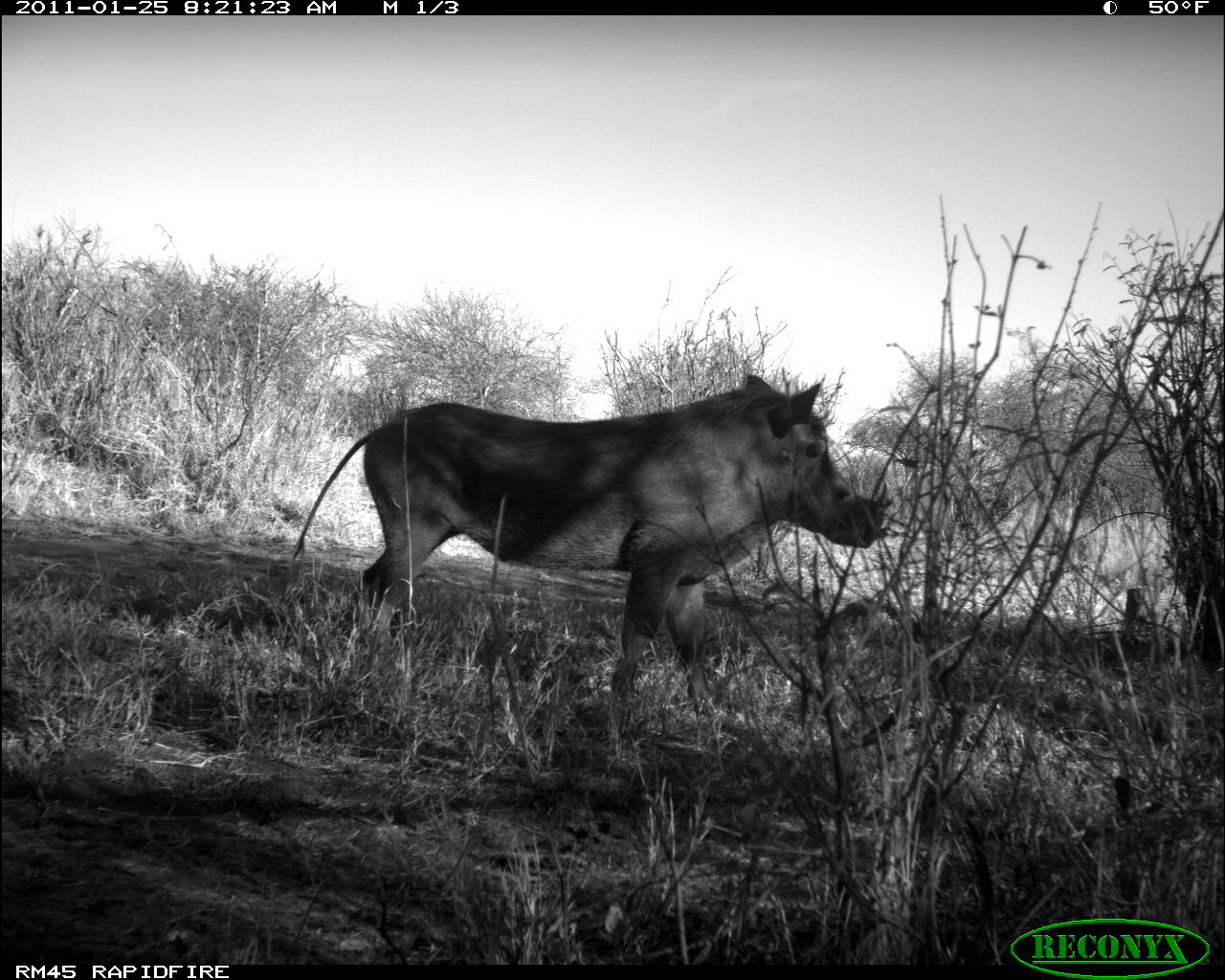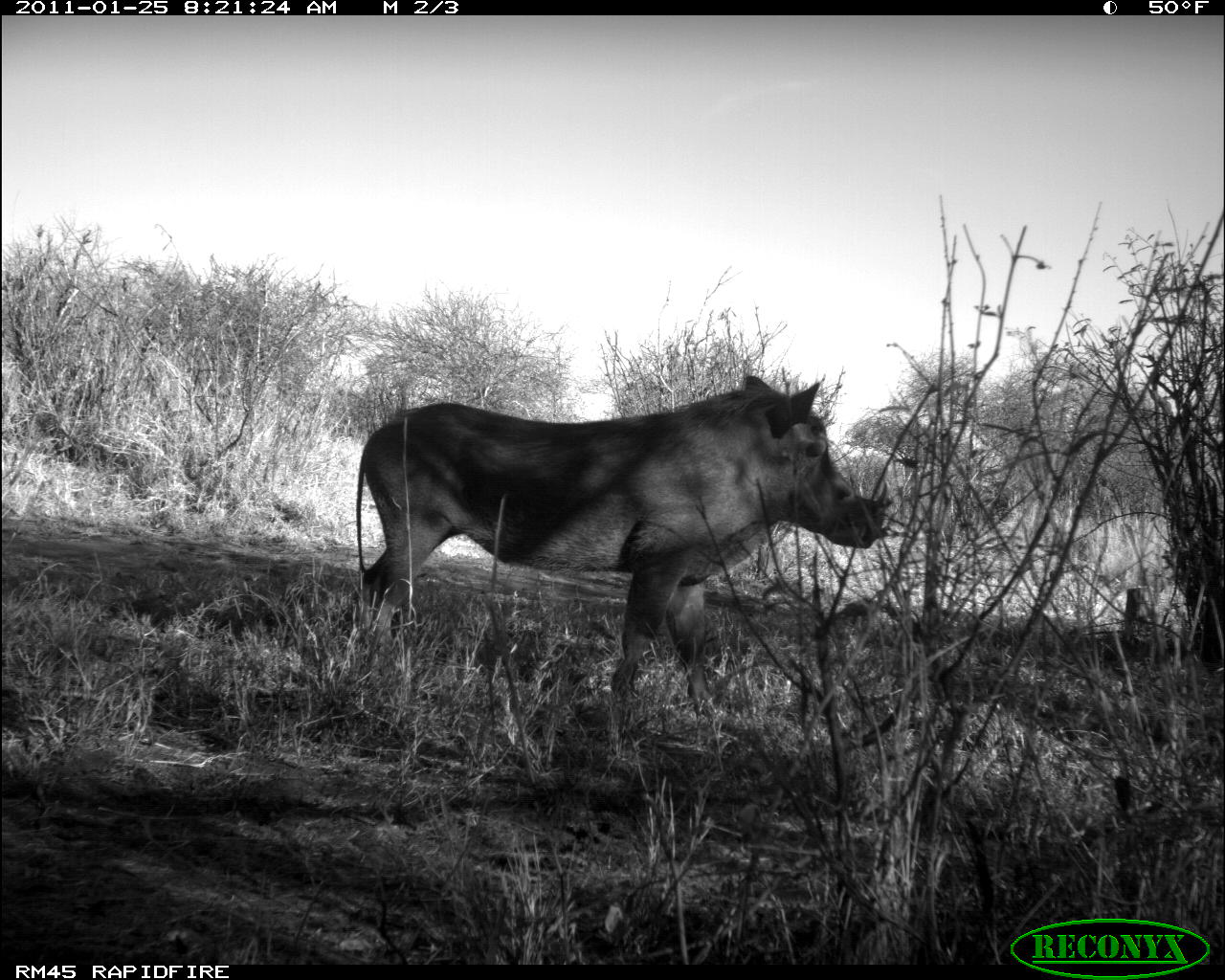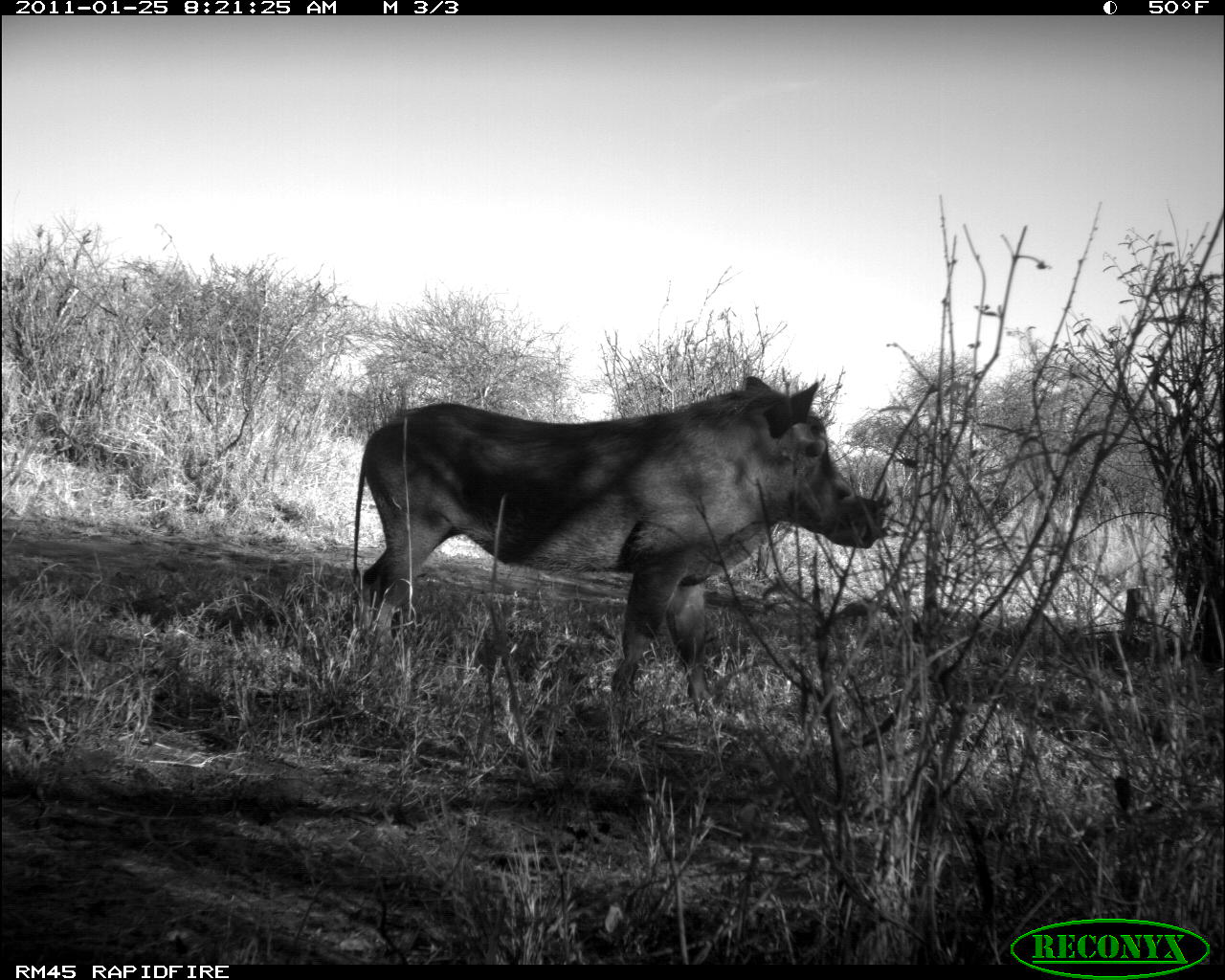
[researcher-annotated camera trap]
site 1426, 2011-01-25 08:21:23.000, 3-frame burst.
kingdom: Animalia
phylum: Chordata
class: Mammalia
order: Artiodactyla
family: Suidae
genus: Phacochoerus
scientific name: Phacochoerus africanus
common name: common warthog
Phacochoerus africanus (common warthog), count 1.